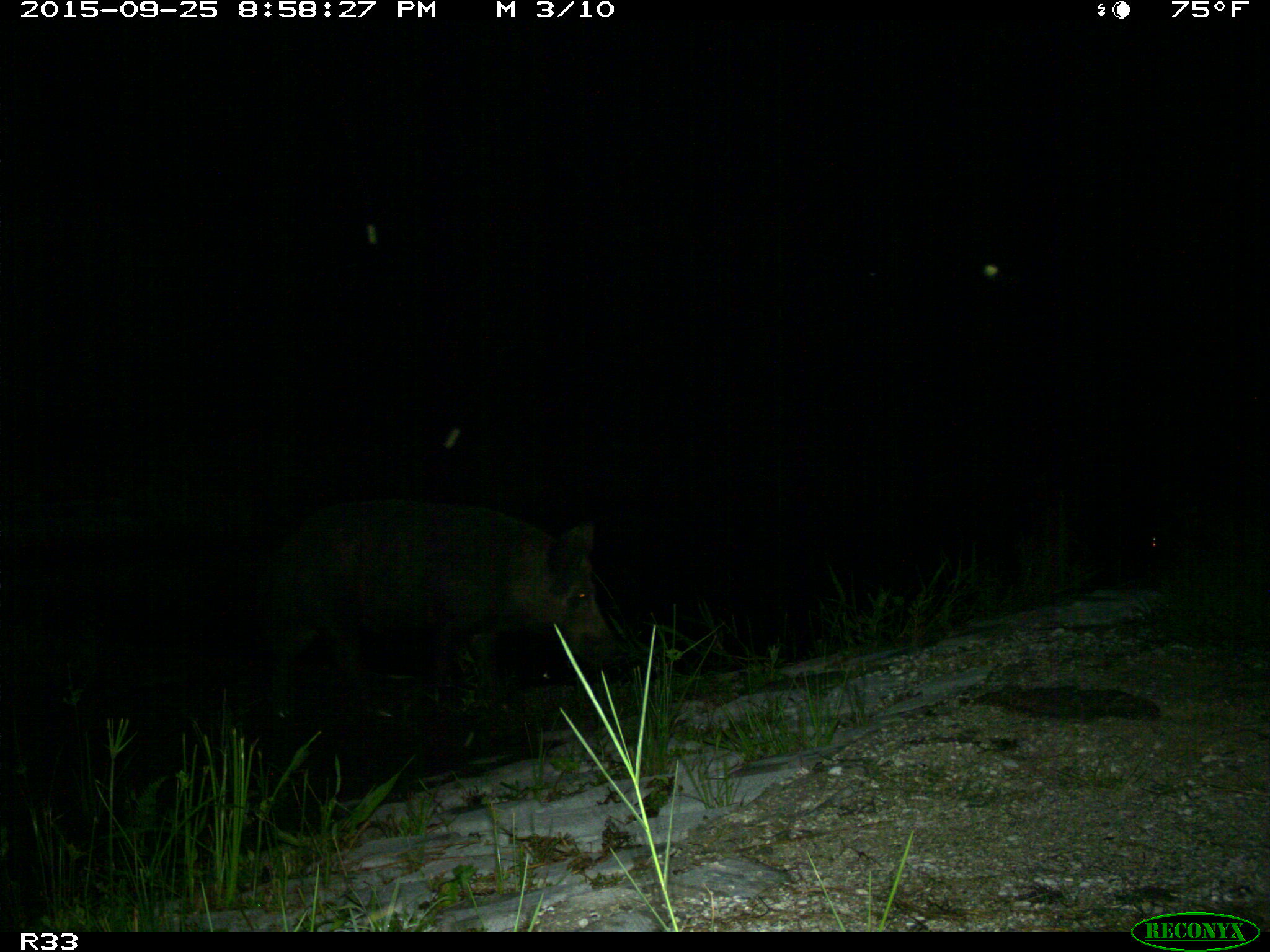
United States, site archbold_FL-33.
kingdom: Animalia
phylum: Chordata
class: Mammalia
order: Artiodactyla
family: Suidae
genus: Sus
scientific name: Sus scrofa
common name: wild boar